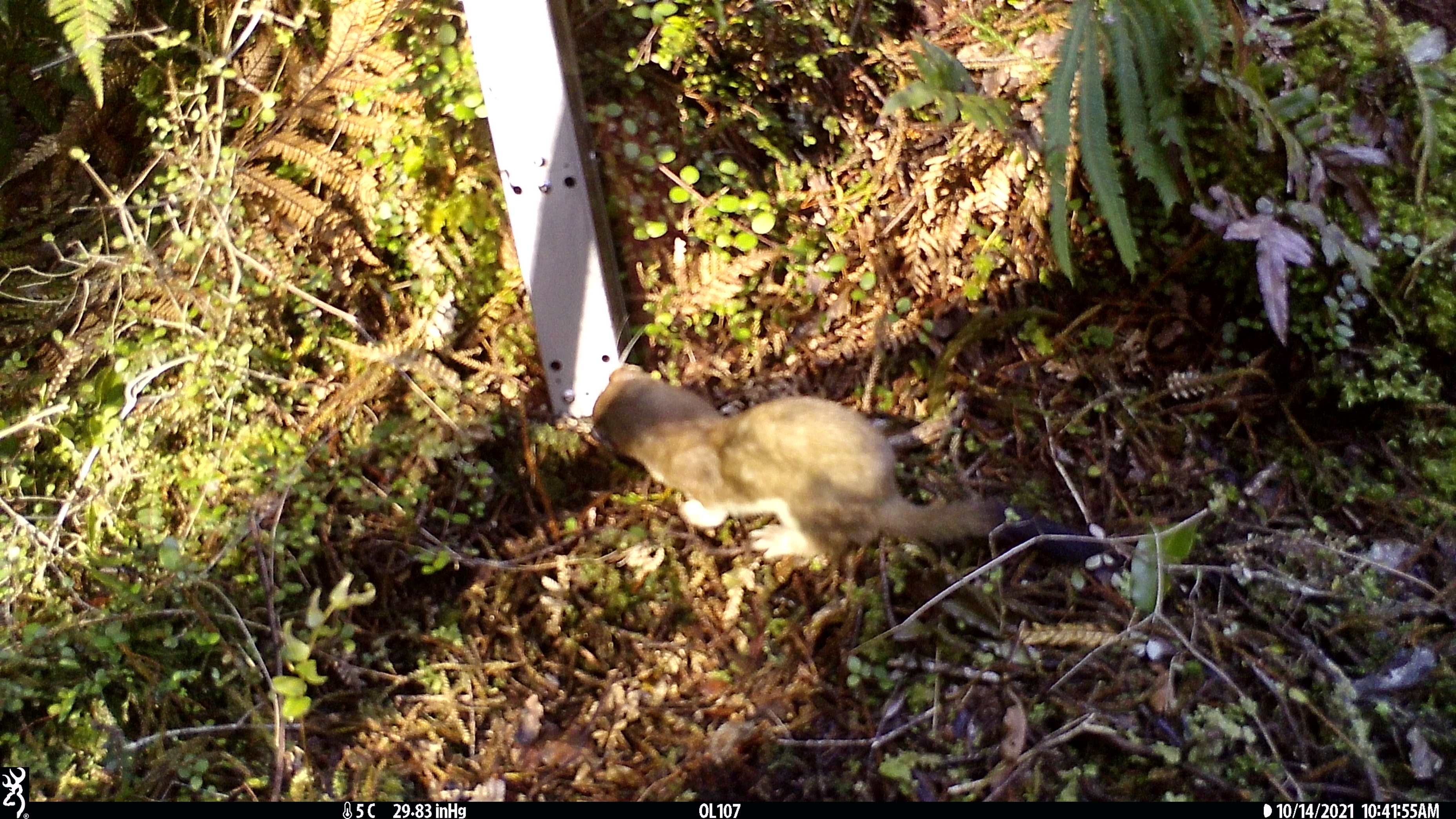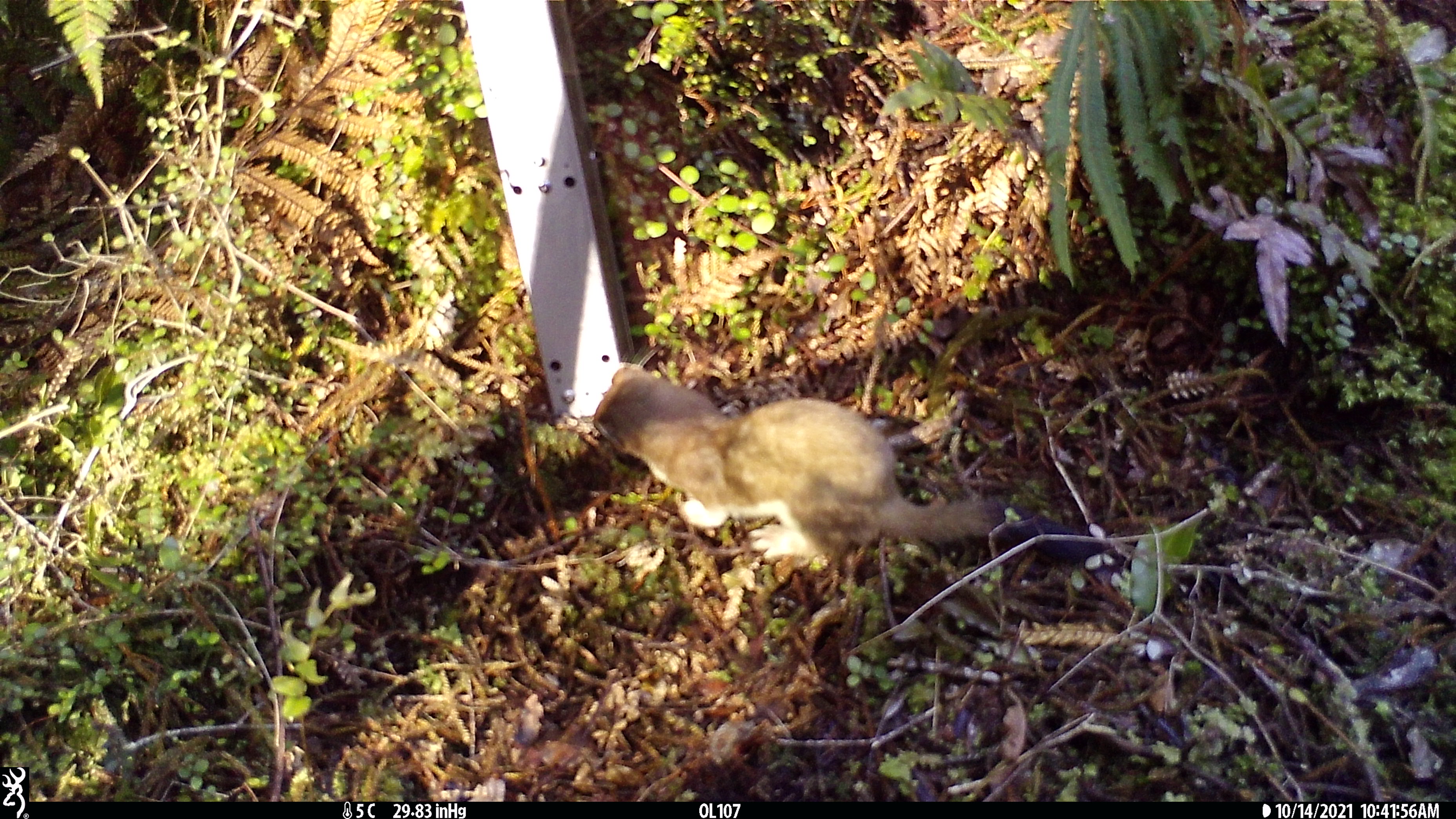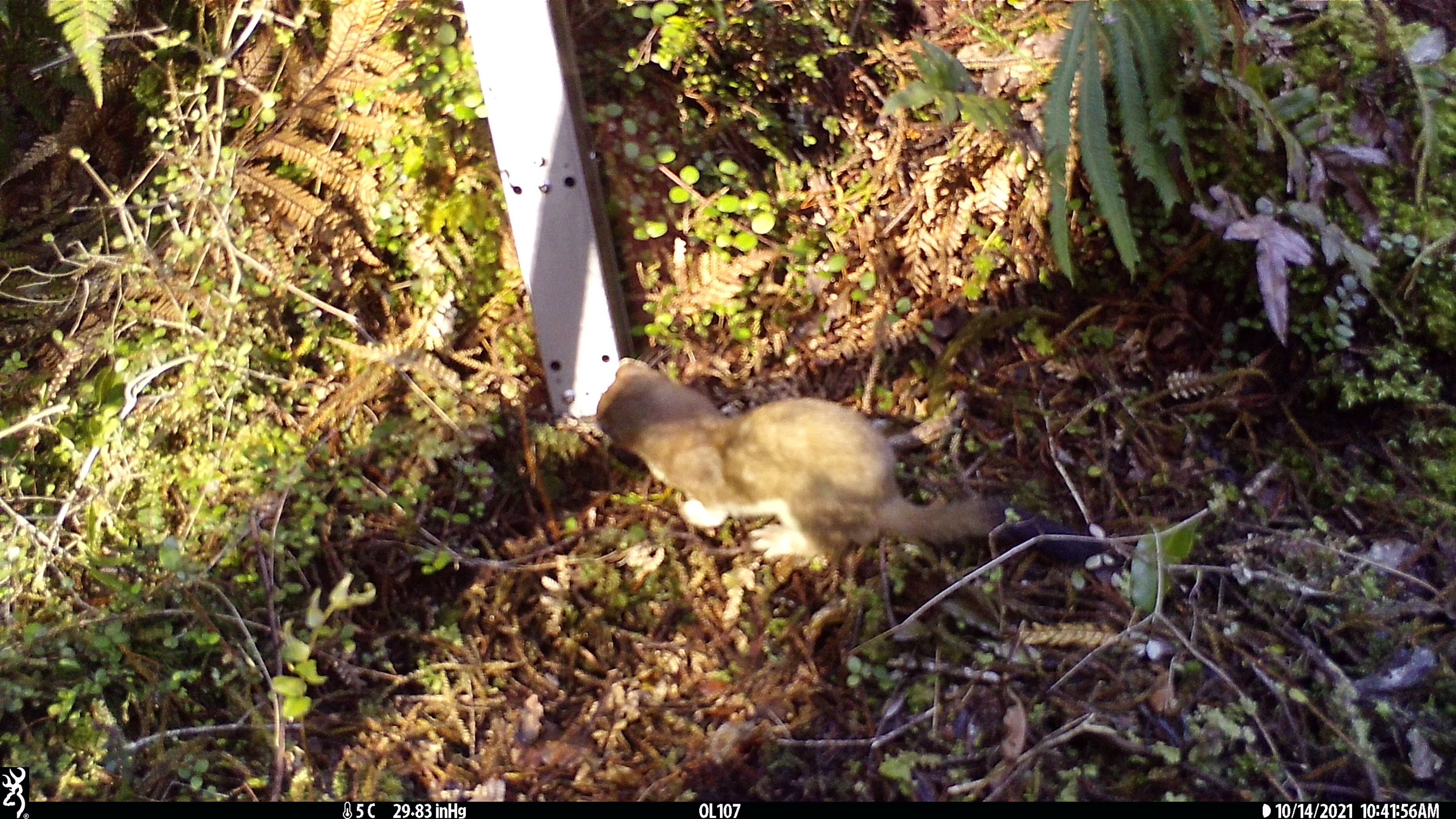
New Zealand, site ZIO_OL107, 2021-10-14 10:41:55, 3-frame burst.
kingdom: Animalia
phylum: Chordata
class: Mammalia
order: Carnivora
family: Mustelidae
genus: Mustela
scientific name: Mustela erminea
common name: stoat